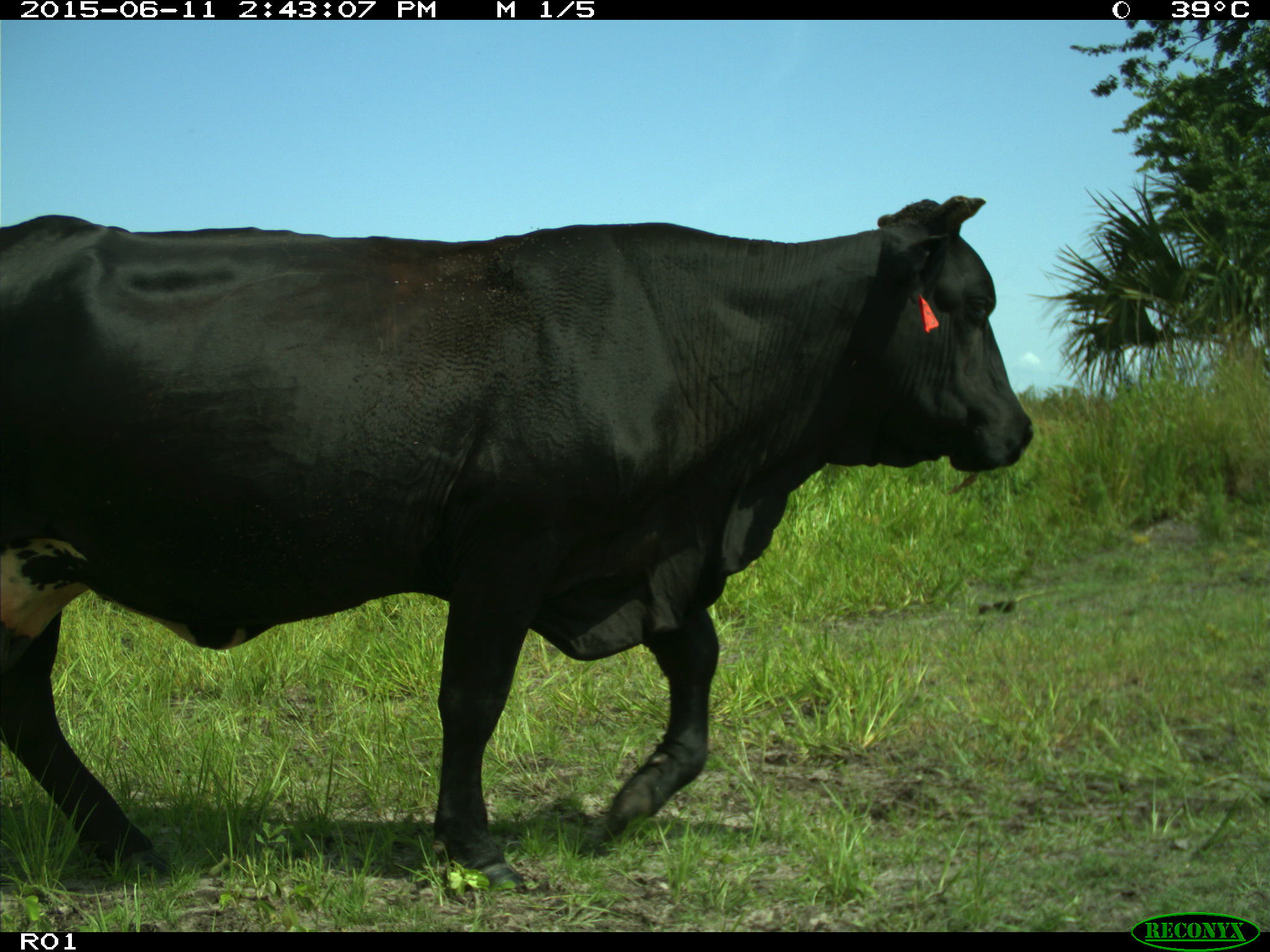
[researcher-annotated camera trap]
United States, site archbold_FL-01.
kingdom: Animalia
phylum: Chordata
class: Mammalia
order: Artiodactyla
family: Bovidae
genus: Bos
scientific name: Bos taurus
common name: domestic cow